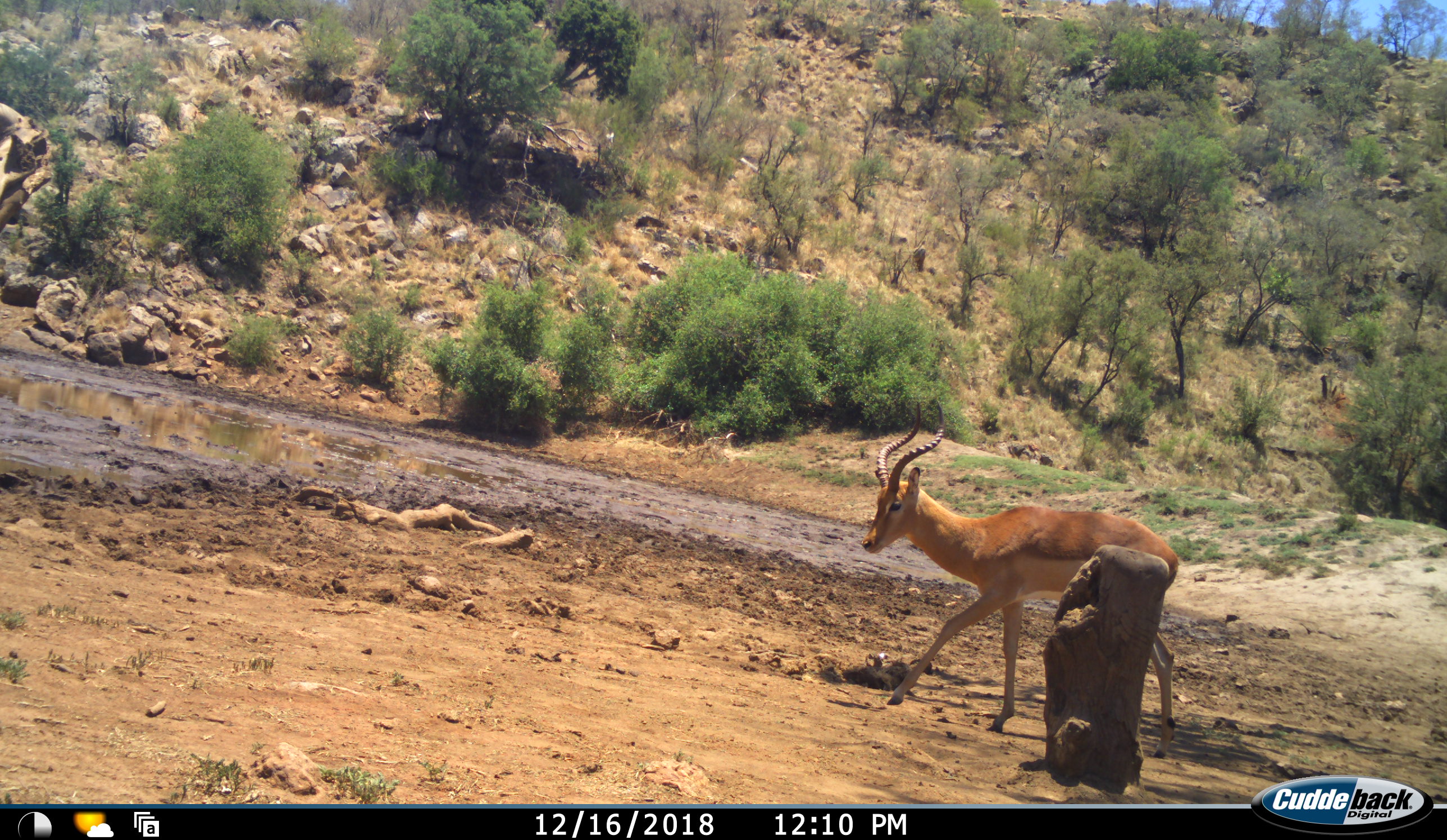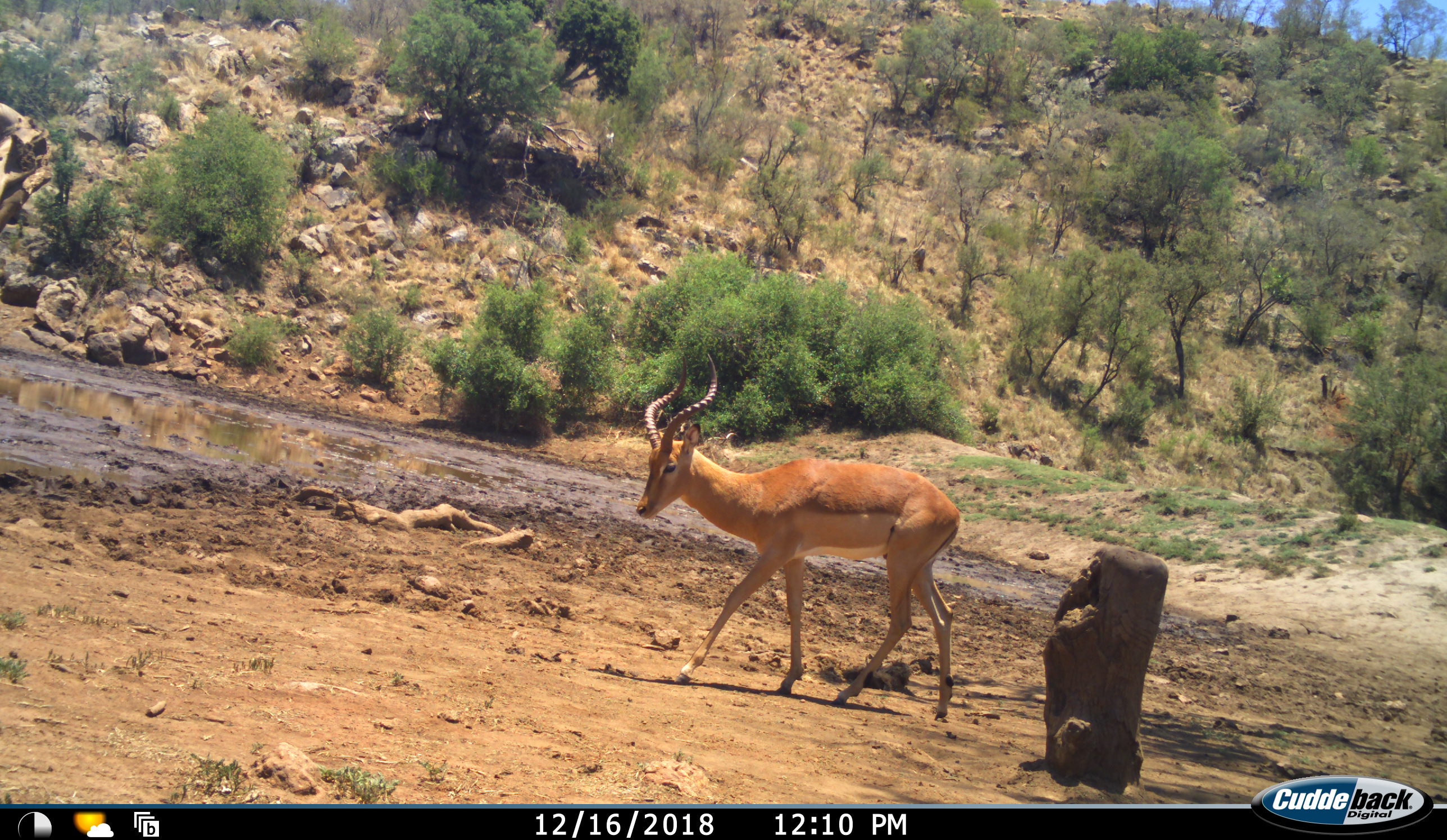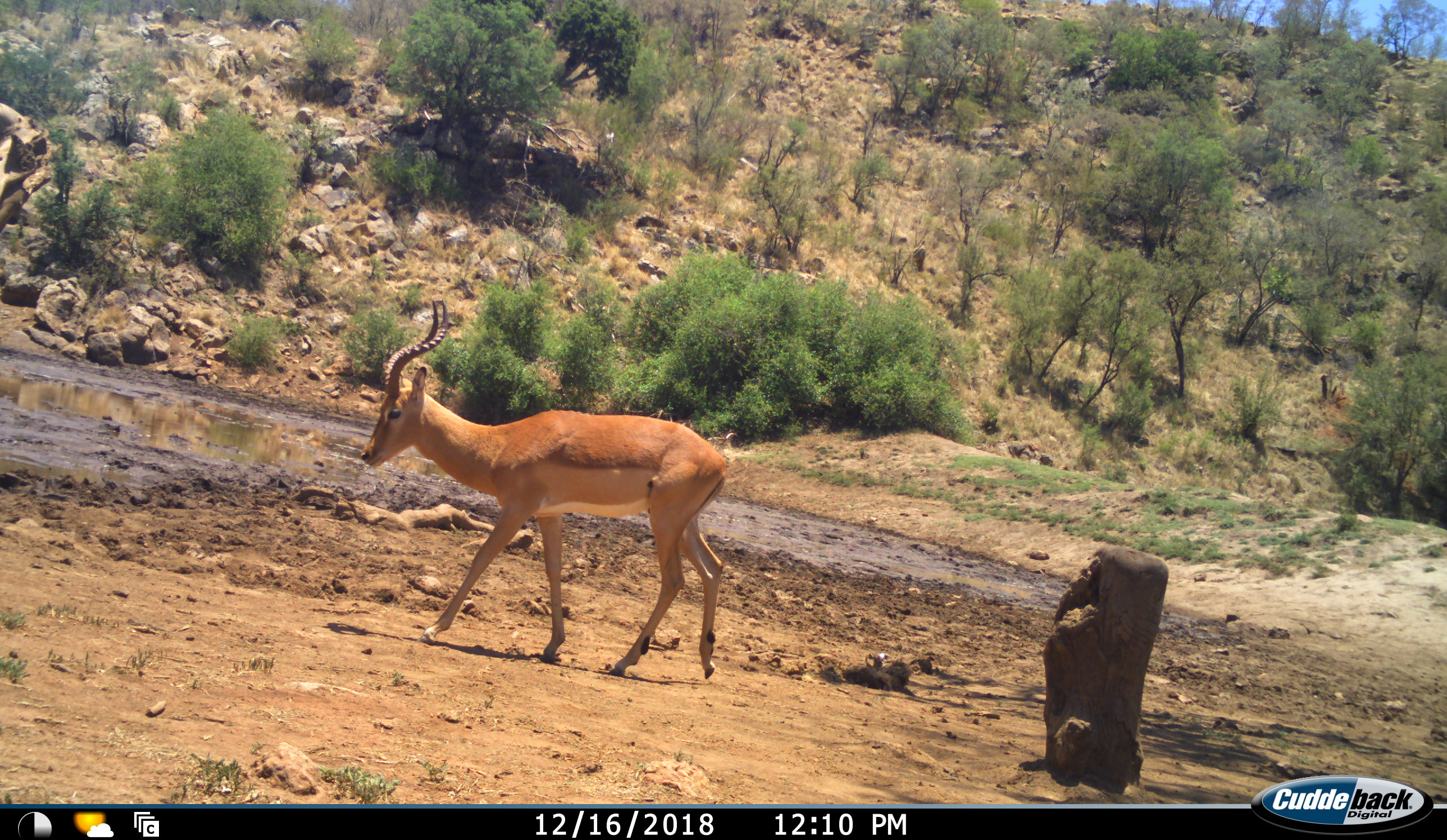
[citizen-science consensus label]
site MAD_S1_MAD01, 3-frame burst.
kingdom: Animalia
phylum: Chordata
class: Mammalia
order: Artiodactyla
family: Bovidae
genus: Aepyceros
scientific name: Aepyceros melampus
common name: impala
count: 1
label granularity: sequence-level